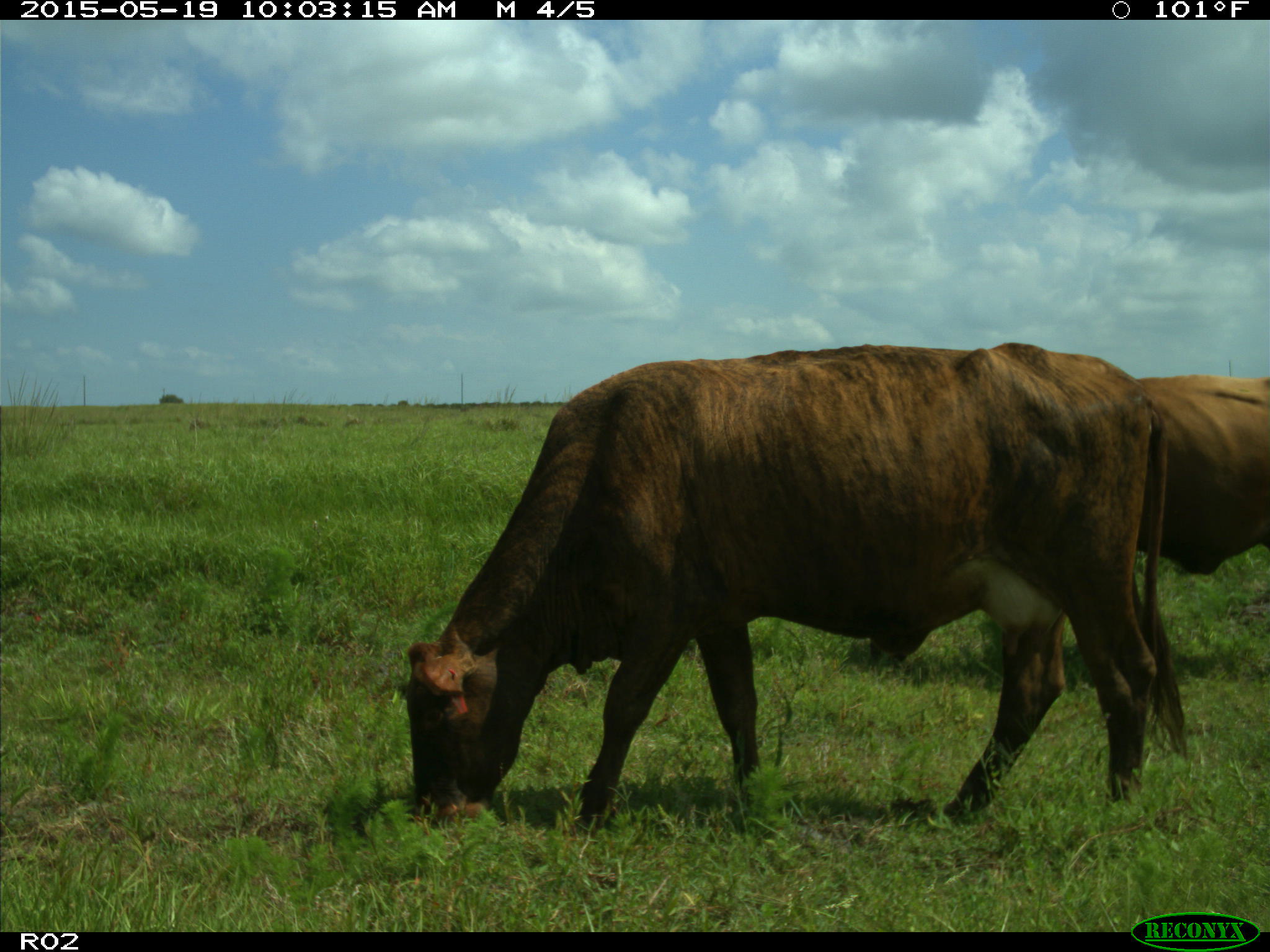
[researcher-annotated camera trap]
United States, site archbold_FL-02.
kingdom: Animalia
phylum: Chordata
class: Mammalia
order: Artiodactyla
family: Bovidae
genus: Bos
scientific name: Bos taurus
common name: domestic cow